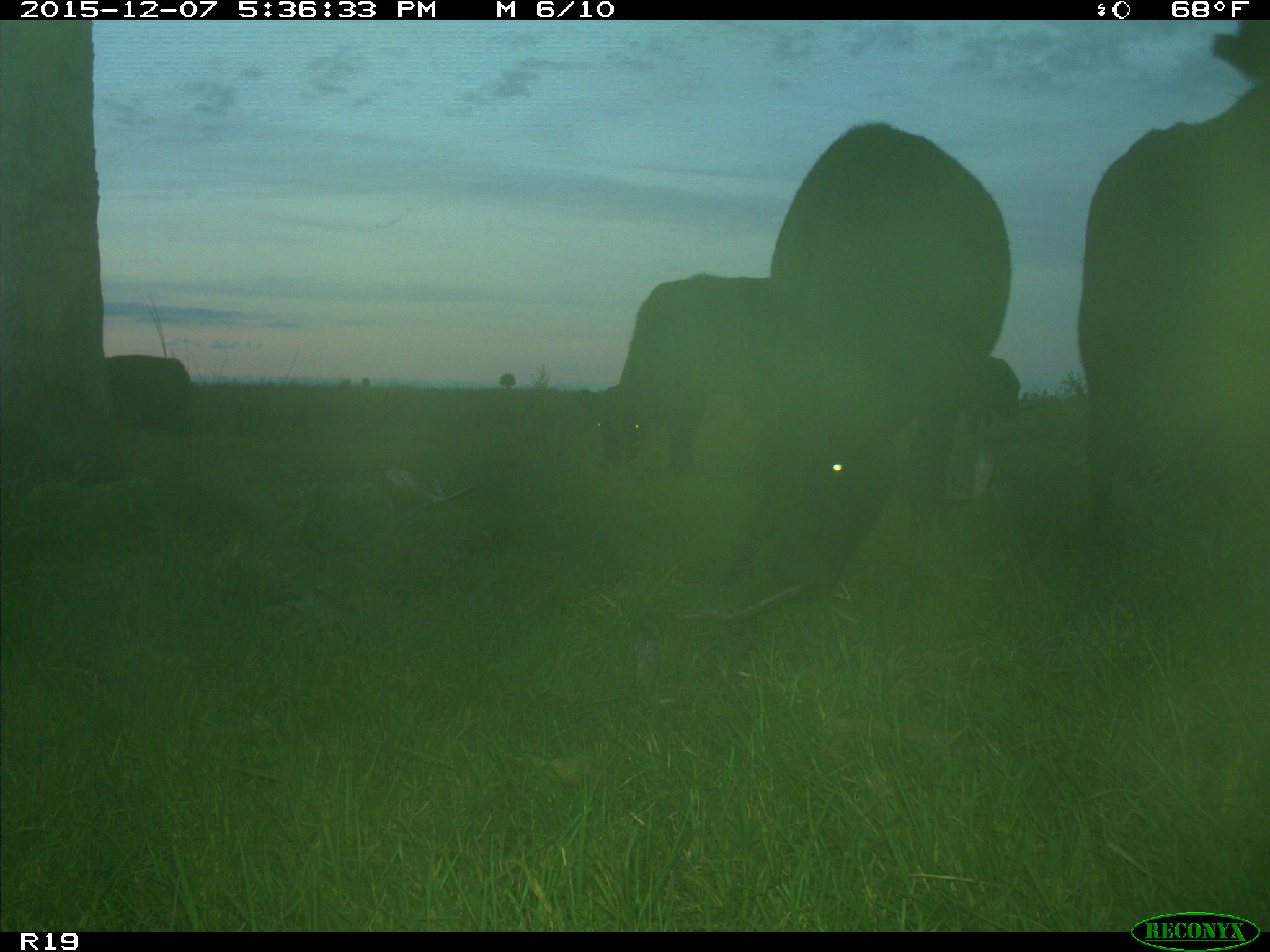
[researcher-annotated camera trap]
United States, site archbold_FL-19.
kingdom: Animalia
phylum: Chordata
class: Mammalia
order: Artiodactyla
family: Bovidae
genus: Bos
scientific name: Bos taurus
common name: domestic cow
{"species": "Bos taurus (domestic cow)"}